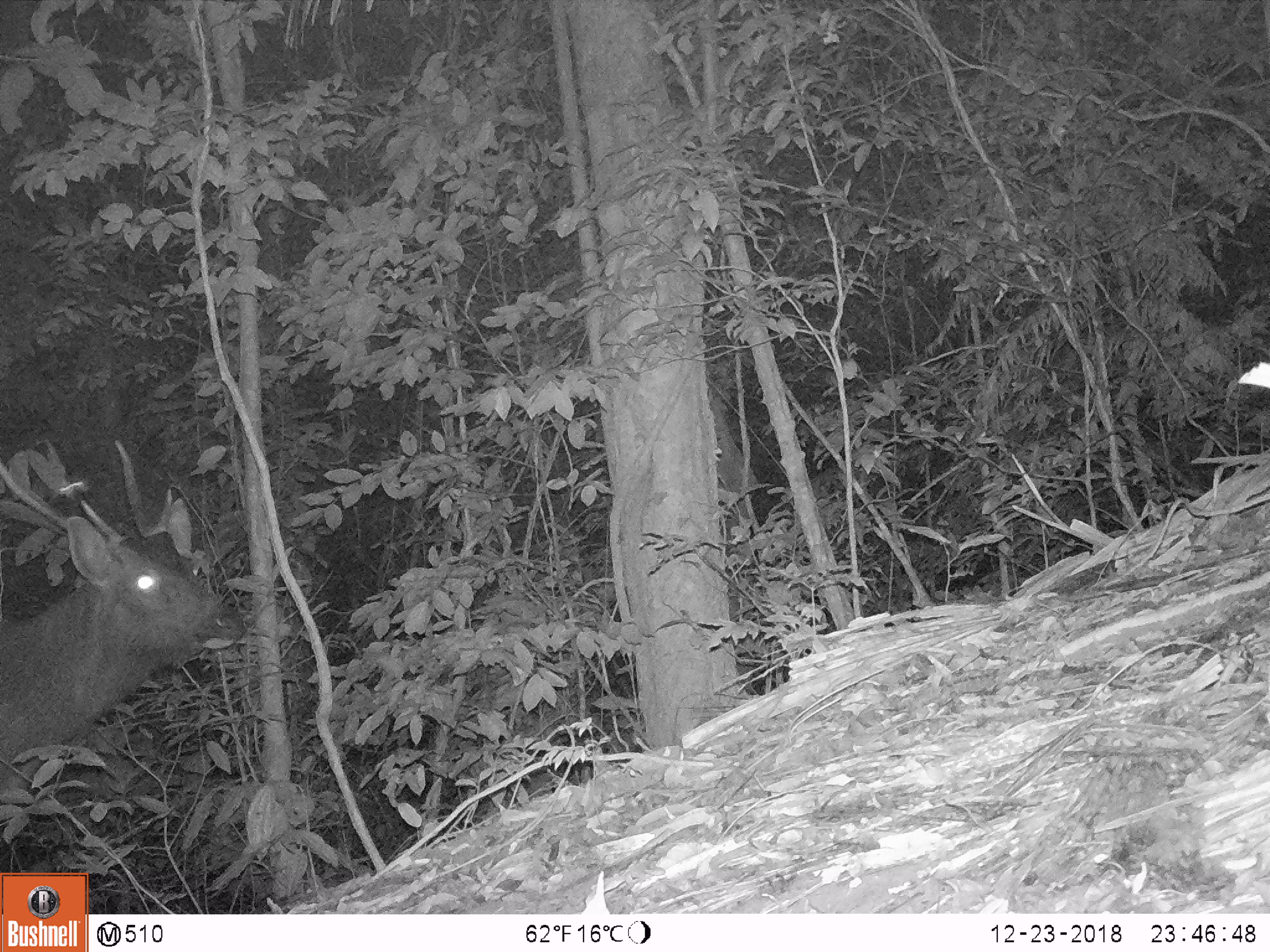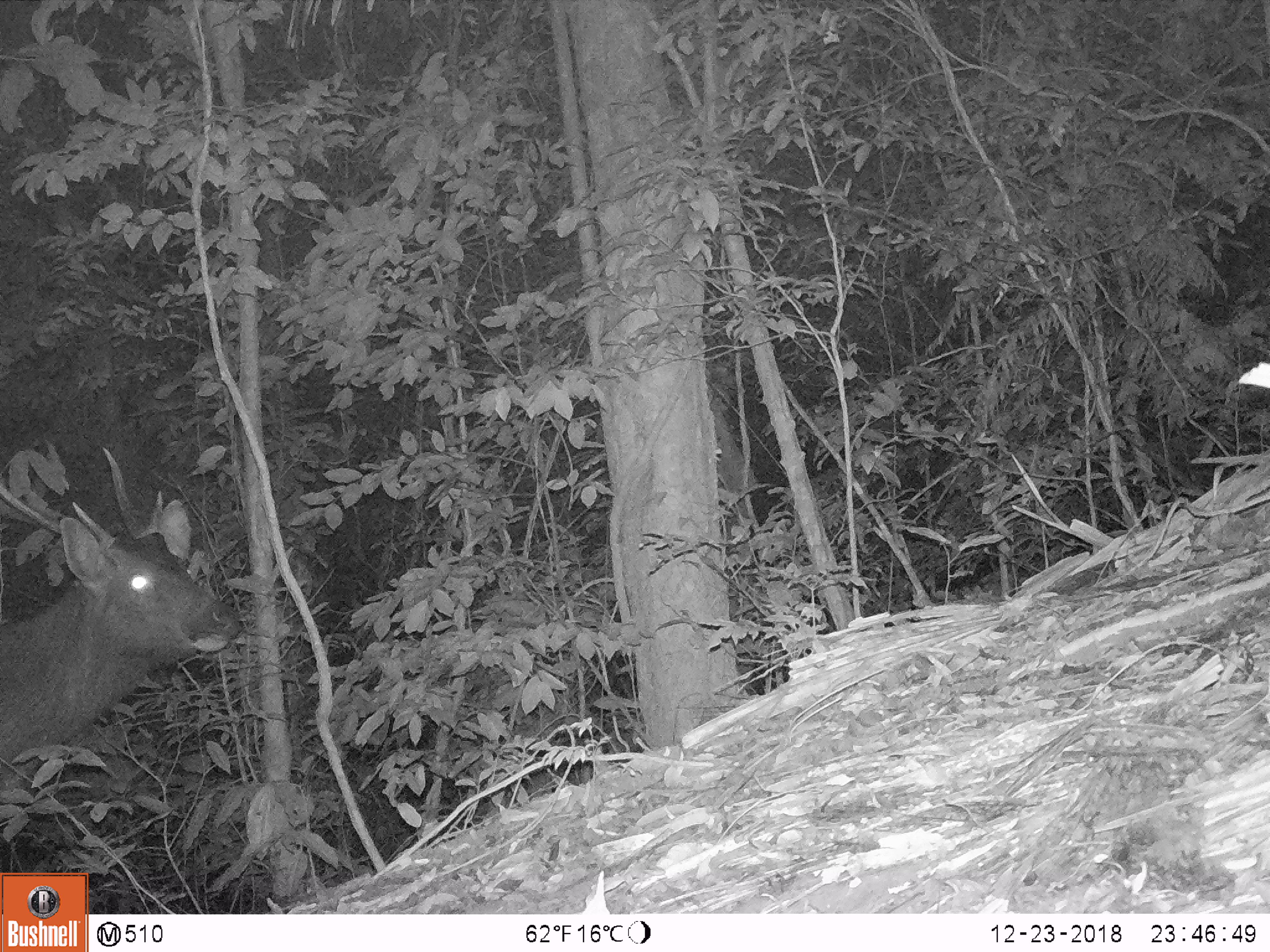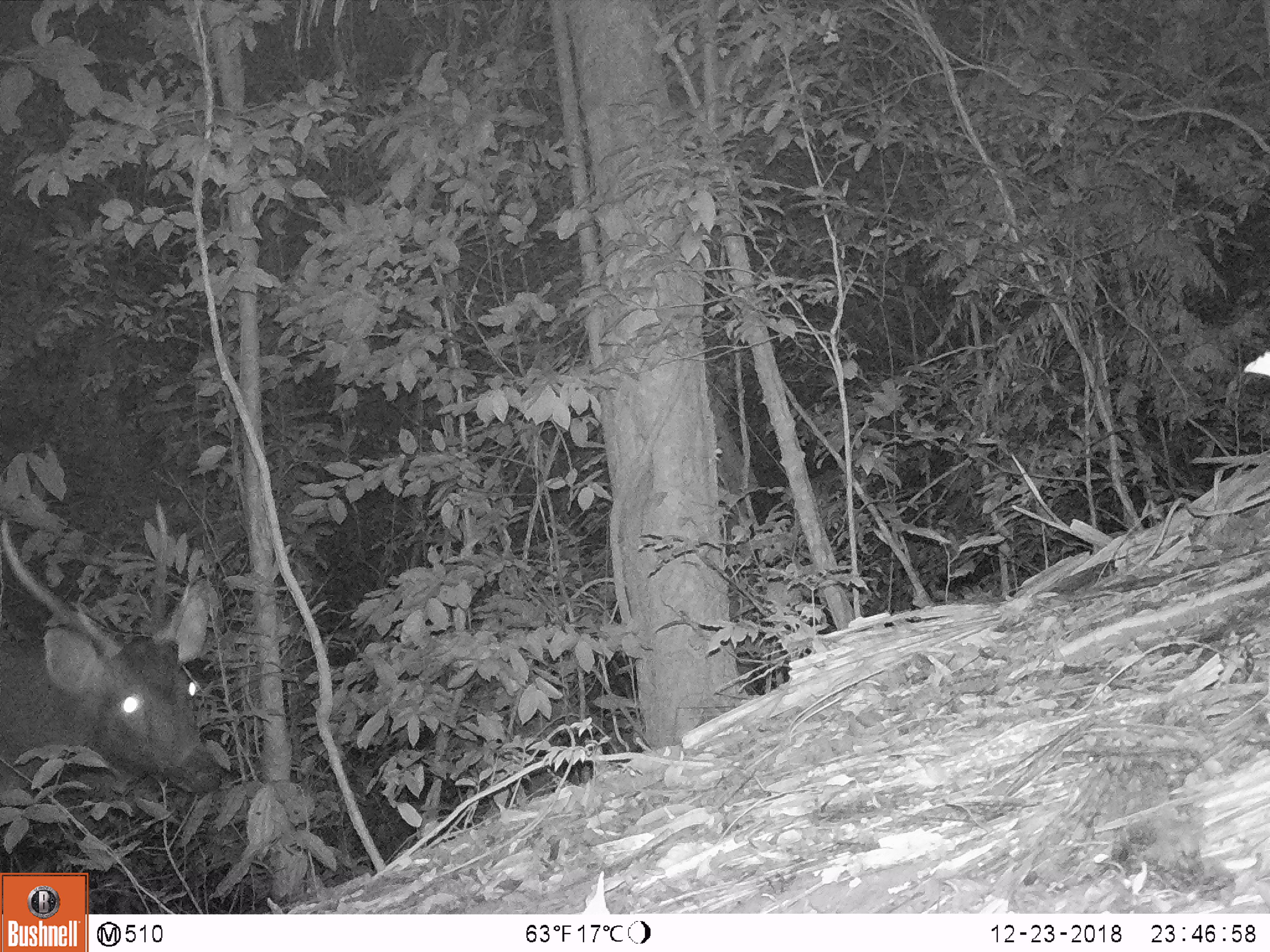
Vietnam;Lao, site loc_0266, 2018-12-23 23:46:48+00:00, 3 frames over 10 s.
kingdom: Animalia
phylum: Chordata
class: Mammalia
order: Artiodactyla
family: Cervidae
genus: Rusa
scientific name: Rusa unicolor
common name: sambar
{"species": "sambar (Rusa unicolor)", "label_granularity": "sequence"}